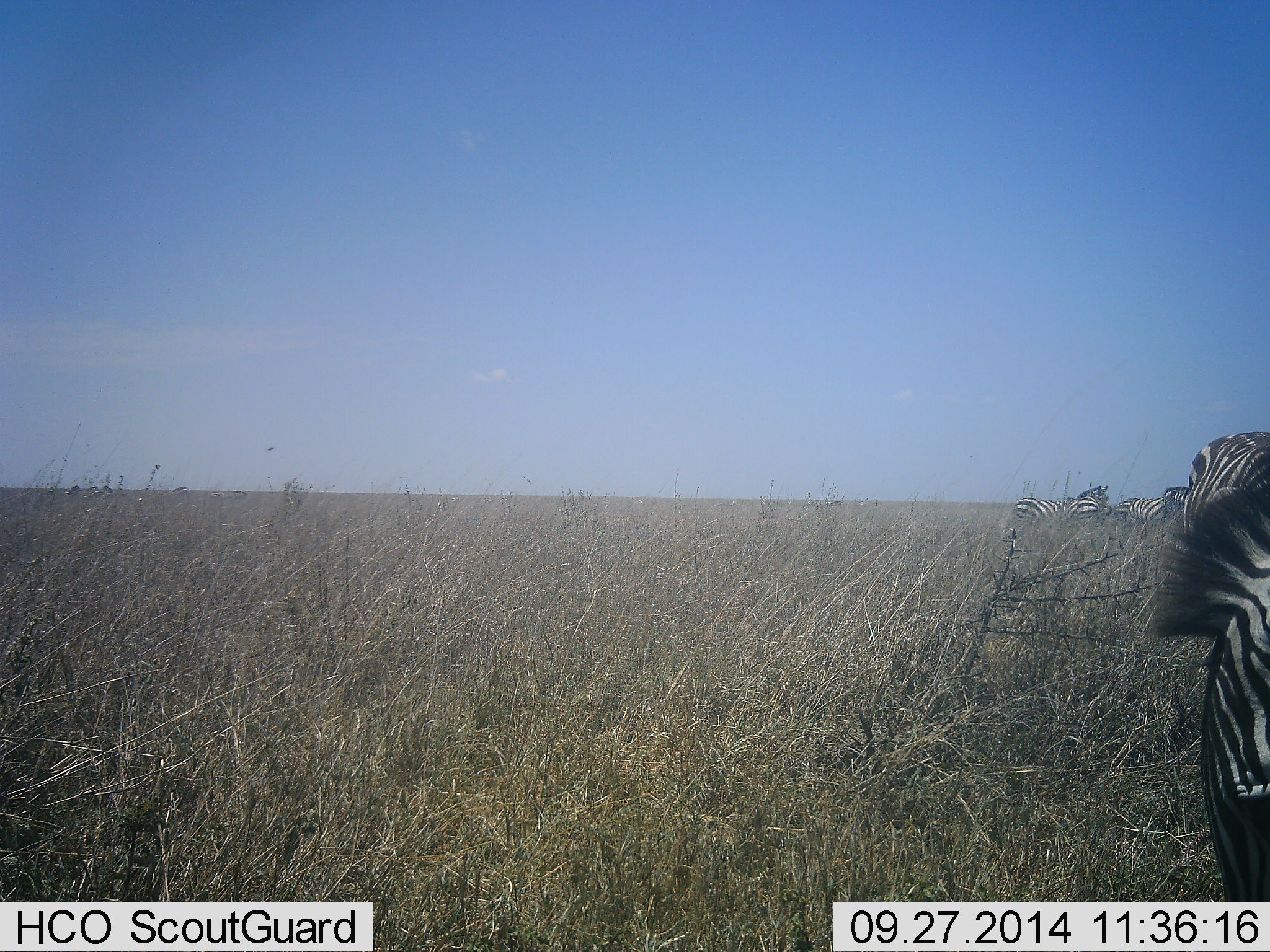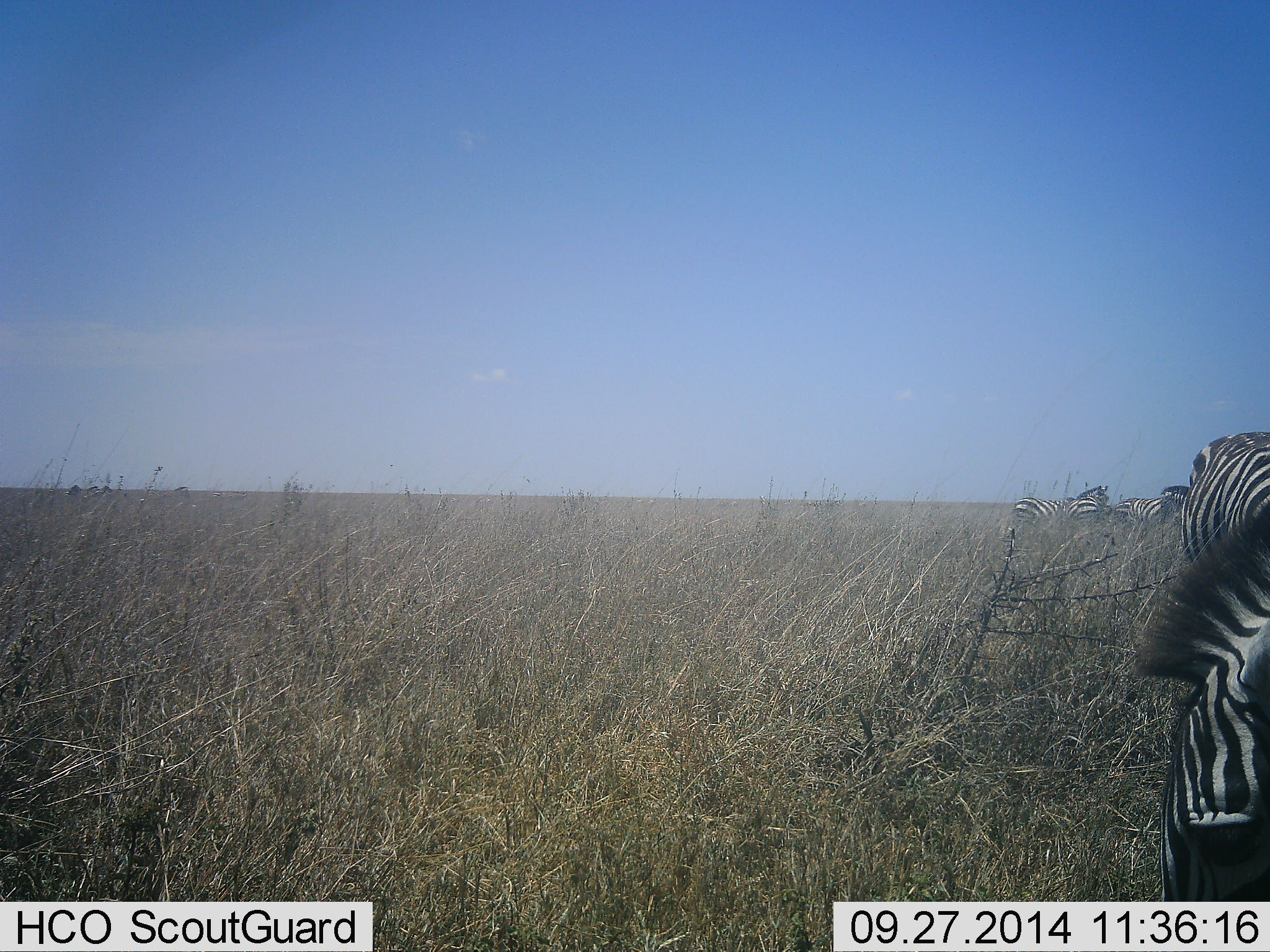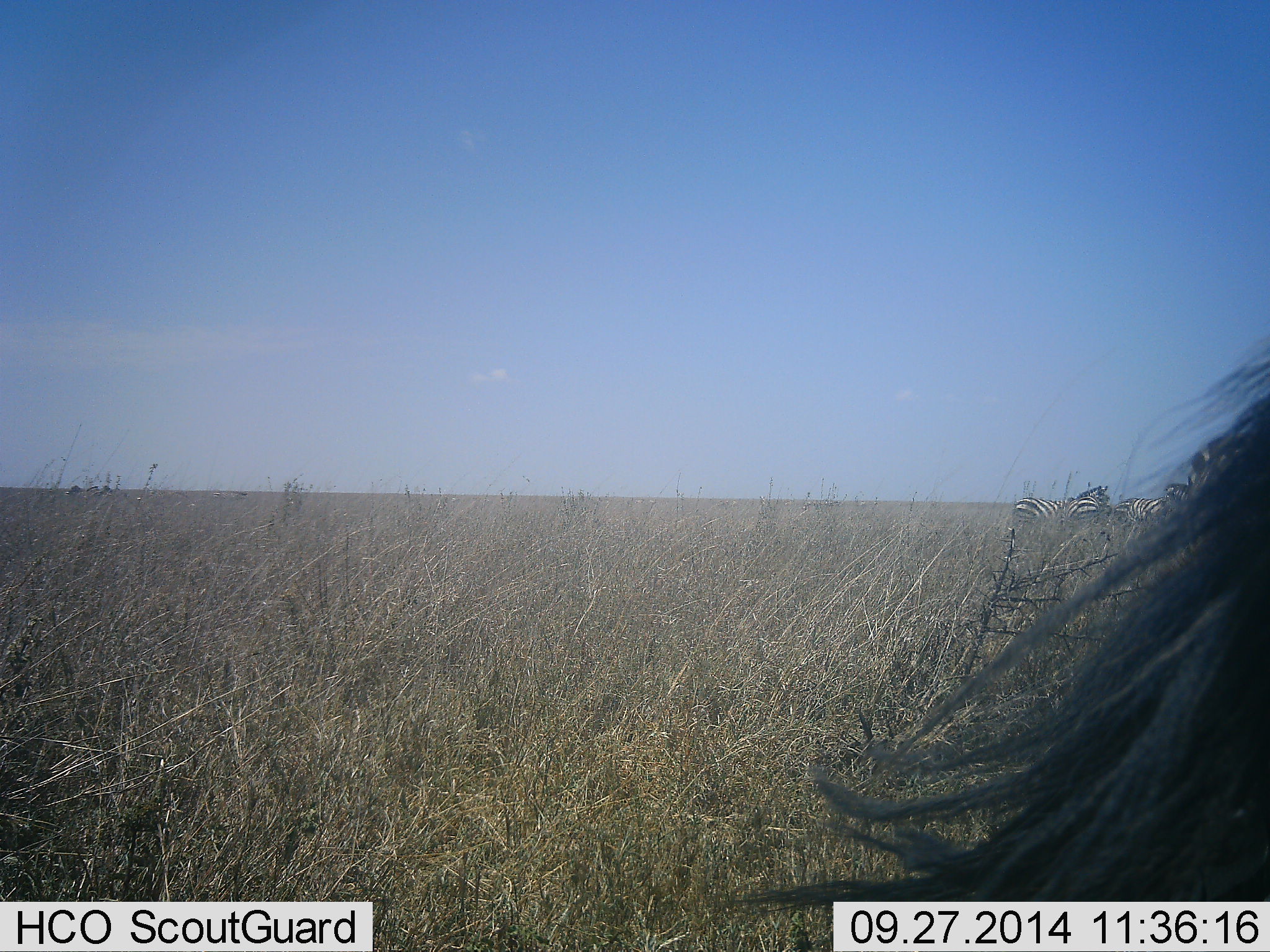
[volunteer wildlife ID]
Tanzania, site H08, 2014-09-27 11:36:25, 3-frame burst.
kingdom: Animalia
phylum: Chordata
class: Mammalia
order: Perissodactyla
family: Equidae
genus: Equus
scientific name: Equus quagga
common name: plains zebra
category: zebra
Zebra (plains zebra) (Equus quagga), count 5. Behavior (volunteer vote fractions): standing 58%, resting 0%, moving 17%, interacting 0%. Young present (vote fraction): 0%. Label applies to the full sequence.